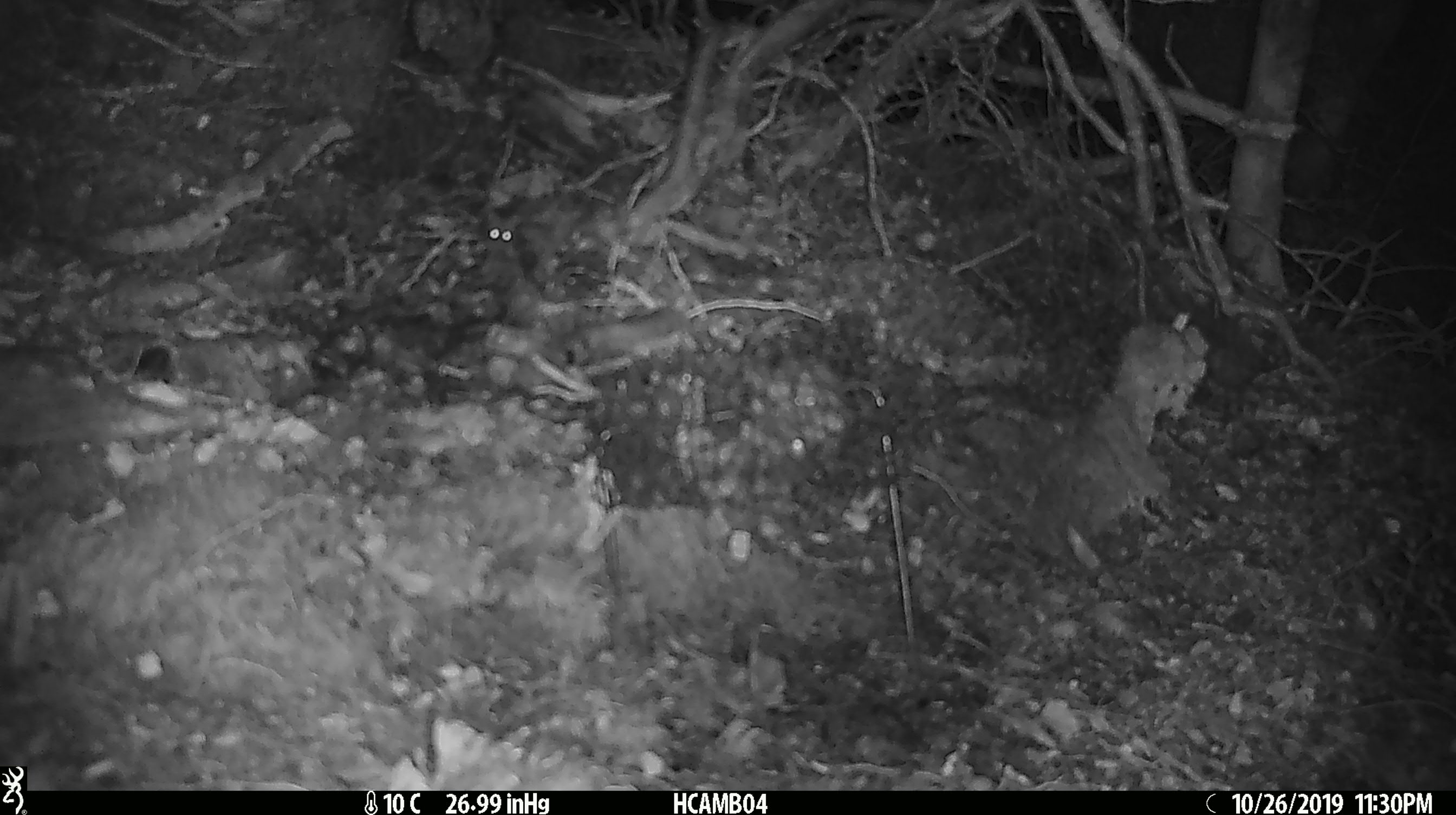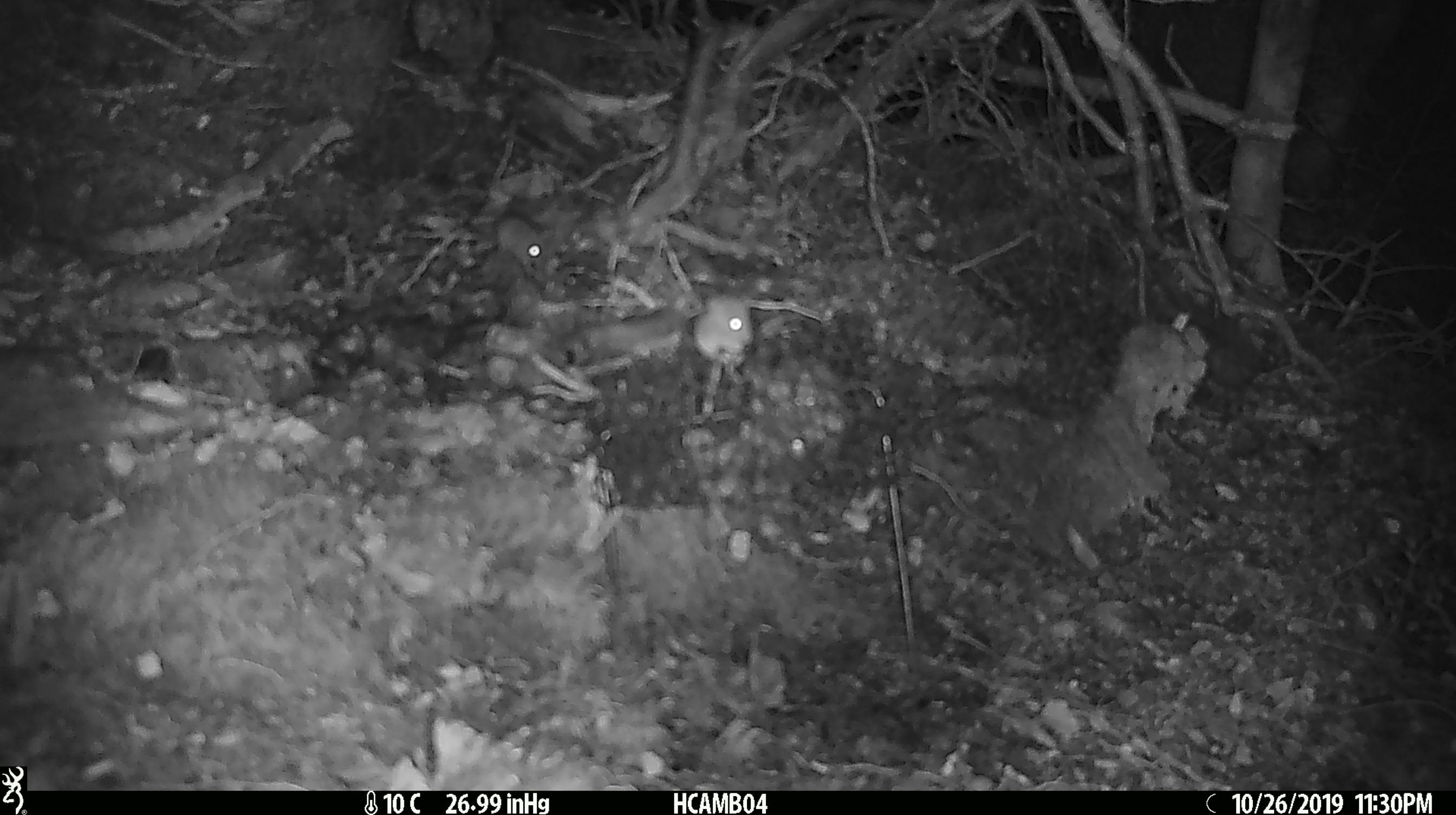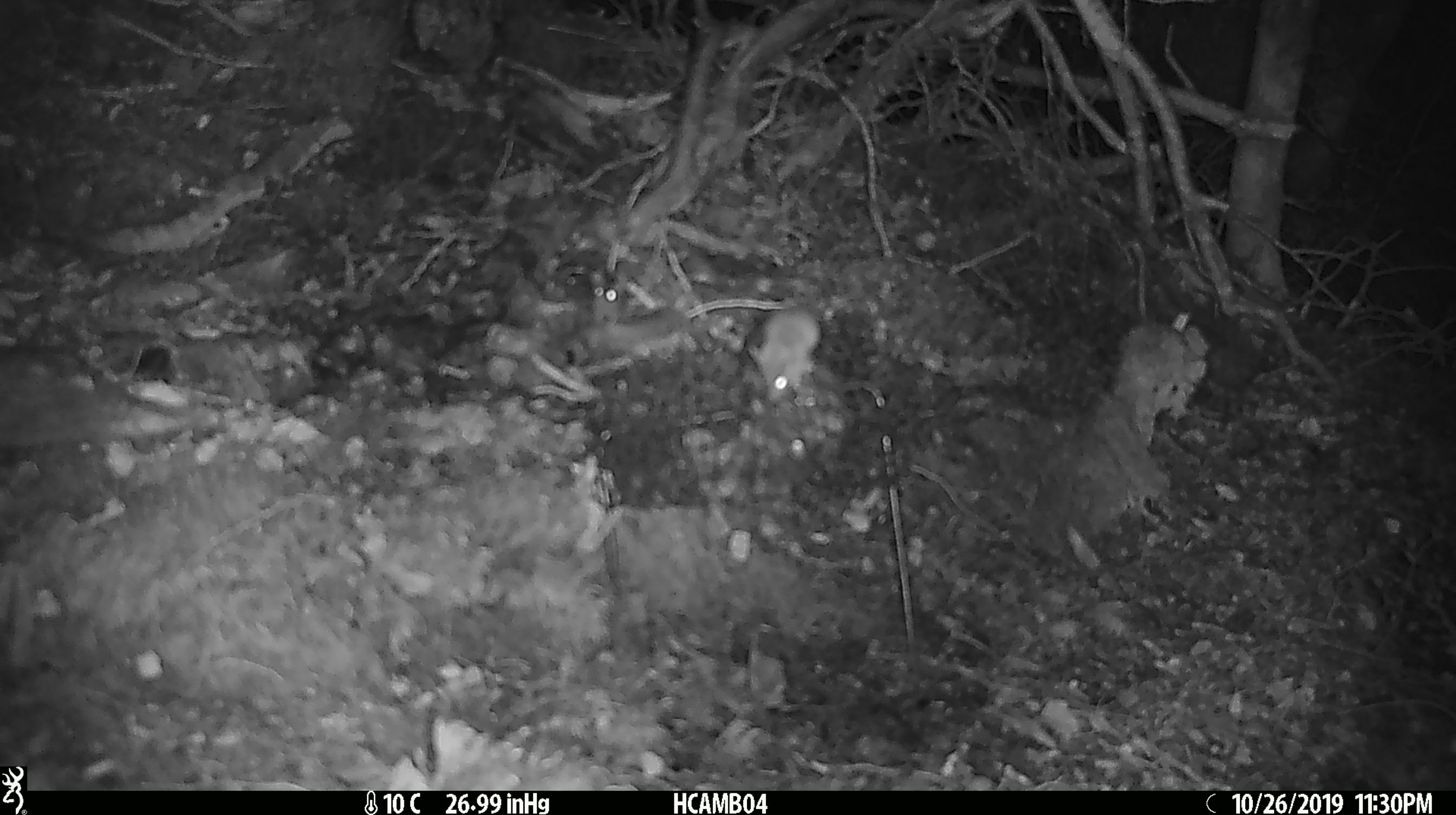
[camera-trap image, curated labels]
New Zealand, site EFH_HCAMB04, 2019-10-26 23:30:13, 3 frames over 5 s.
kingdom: Animalia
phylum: Chordata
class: Mammalia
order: Rodentia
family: Muridae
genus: Mus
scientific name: Mus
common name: mouse